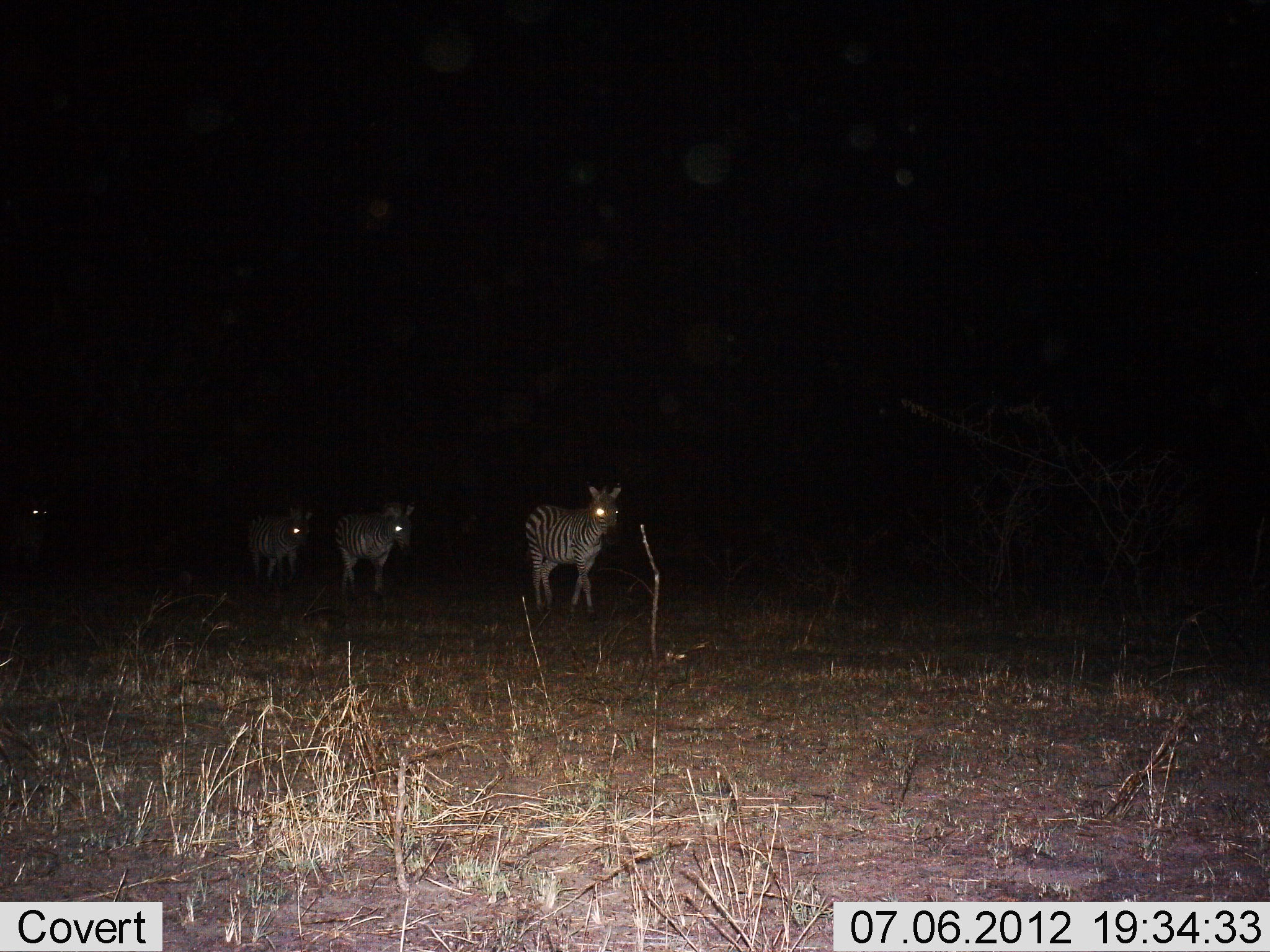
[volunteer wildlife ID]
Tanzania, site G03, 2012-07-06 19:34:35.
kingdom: Animalia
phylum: Chordata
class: Mammalia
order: Perissodactyla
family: Equidae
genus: Equus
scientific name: Equus quagga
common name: plains zebra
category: zebra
Zebra (plains zebra) (Equus quagga), count 4. Behavior (volunteer vote fractions): standing 30%, resting 0%, moving 80%, interacting 0%. Young present (vote fraction): 0%. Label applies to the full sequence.